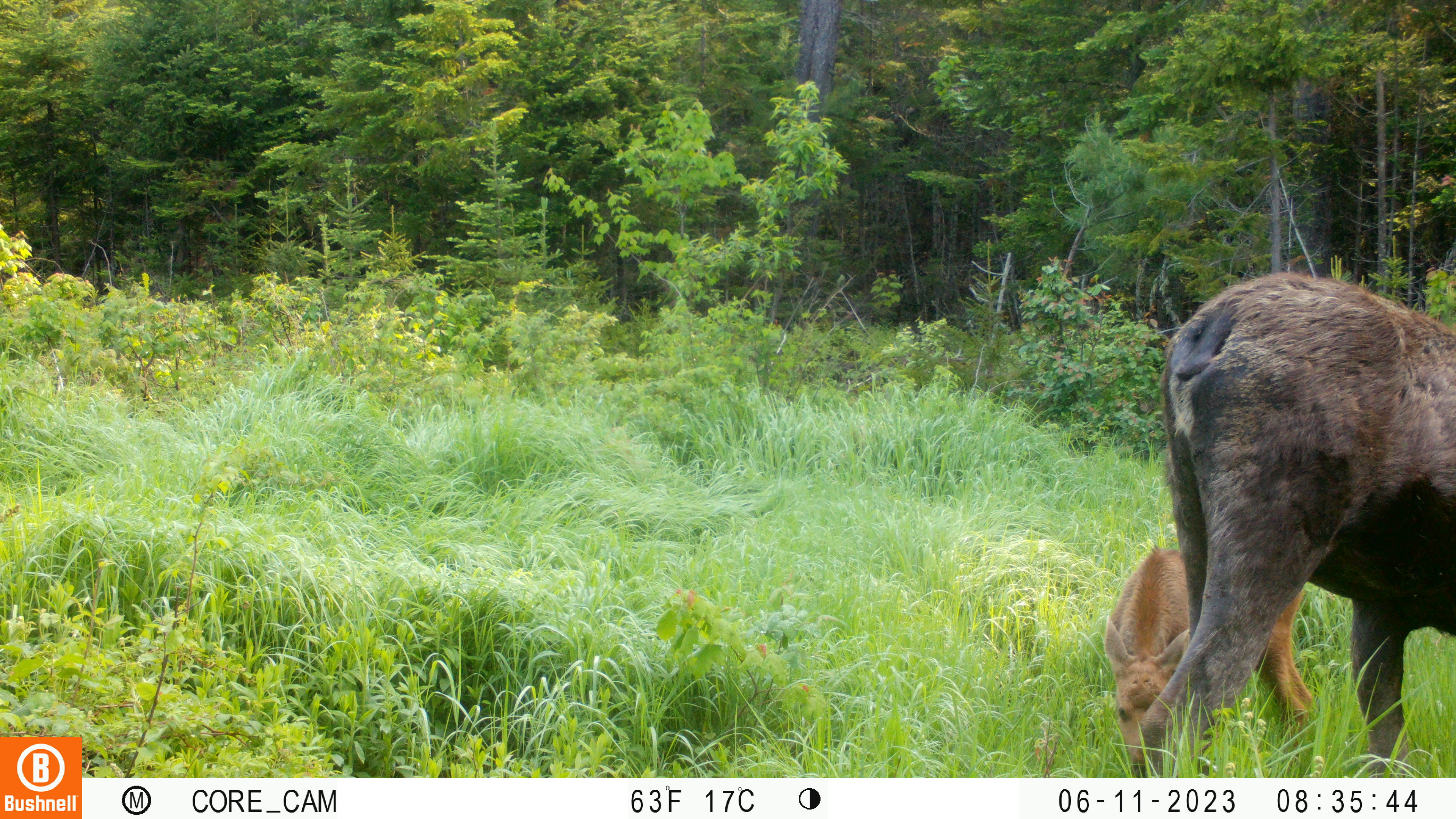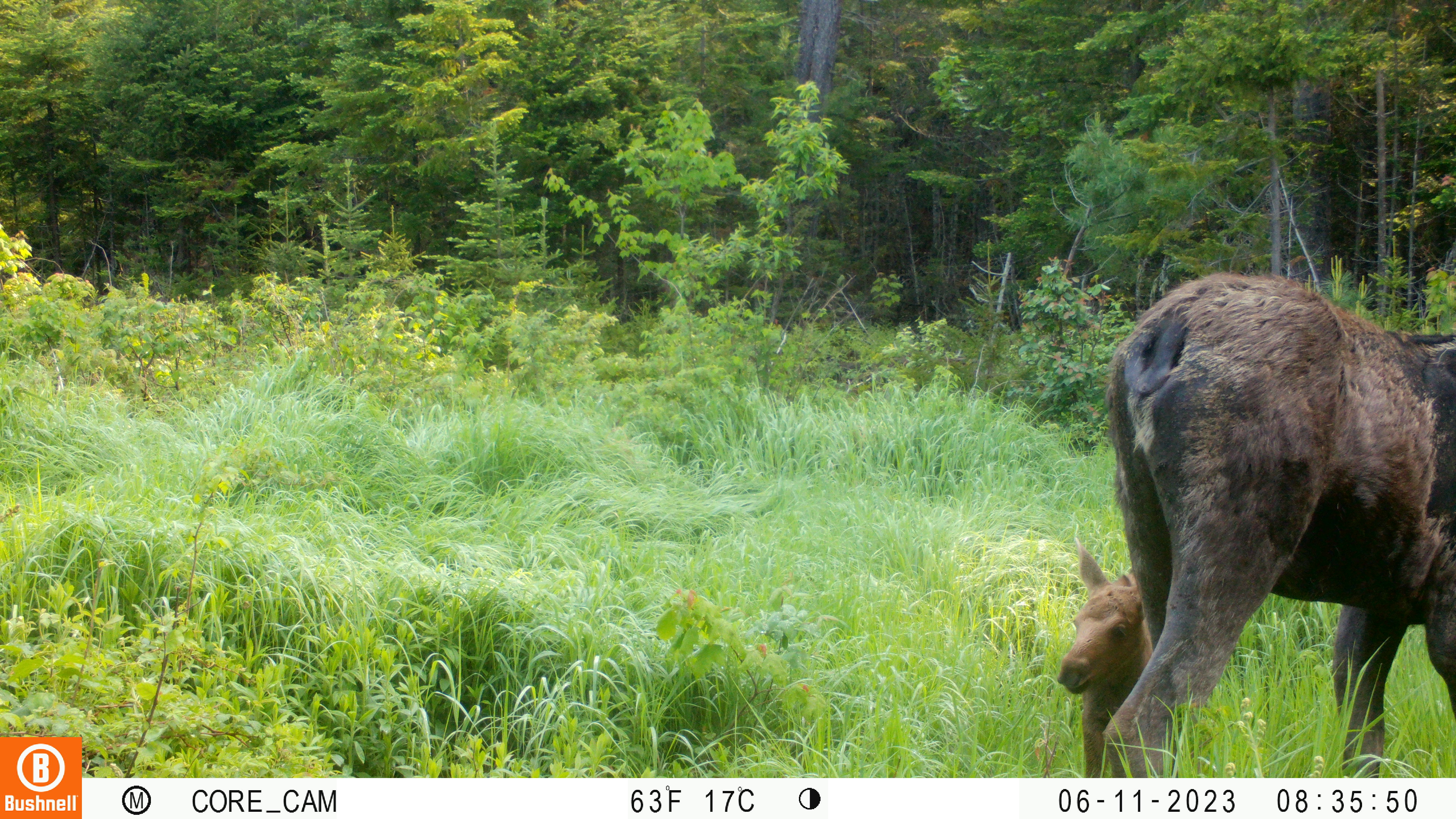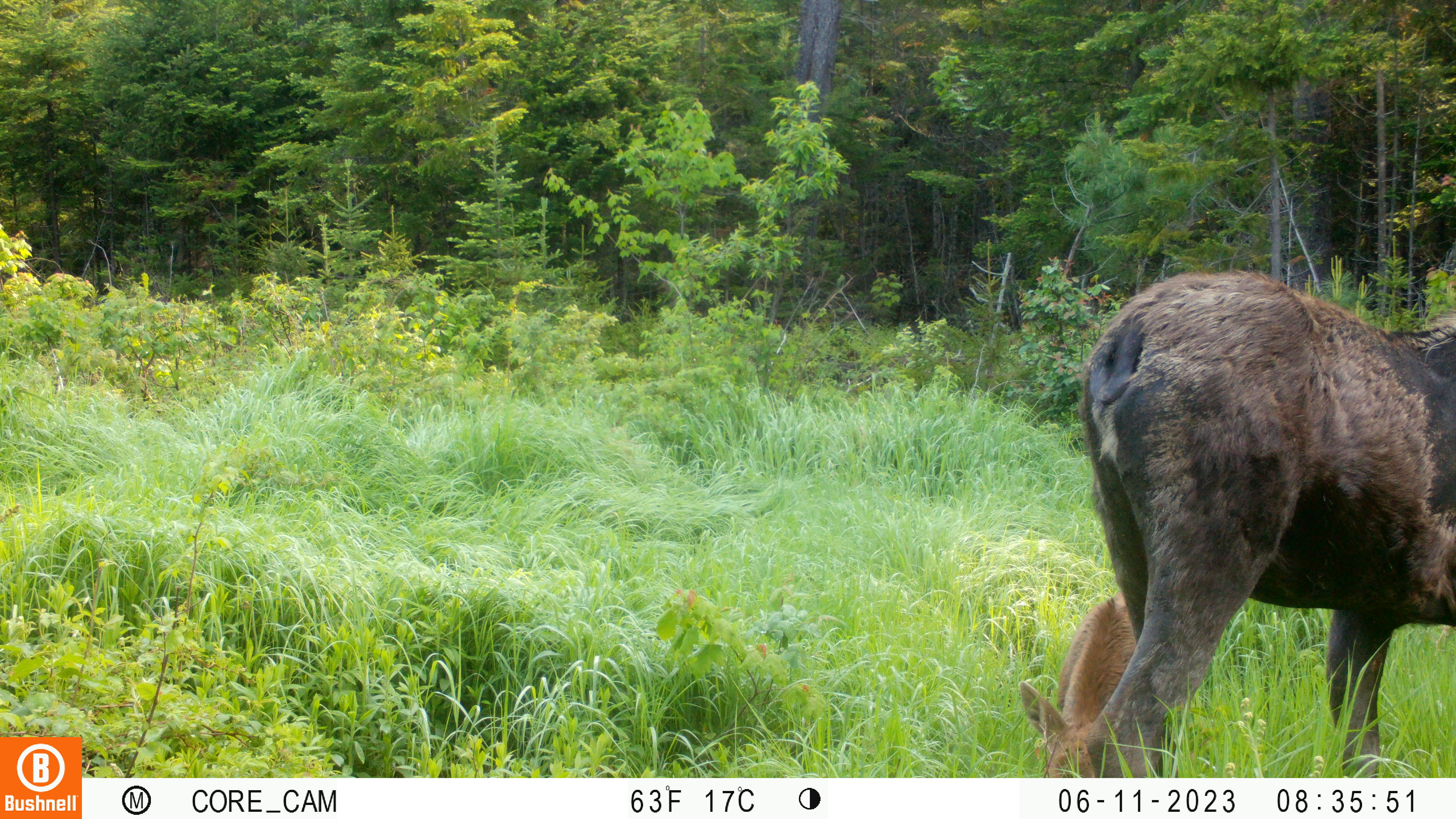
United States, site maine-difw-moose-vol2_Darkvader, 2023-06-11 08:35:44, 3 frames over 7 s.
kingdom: Animalia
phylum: Chordata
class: Mammalia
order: Artiodactyla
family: Cervidae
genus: Alces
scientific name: Alces alces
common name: moose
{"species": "moose (Alces alces)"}